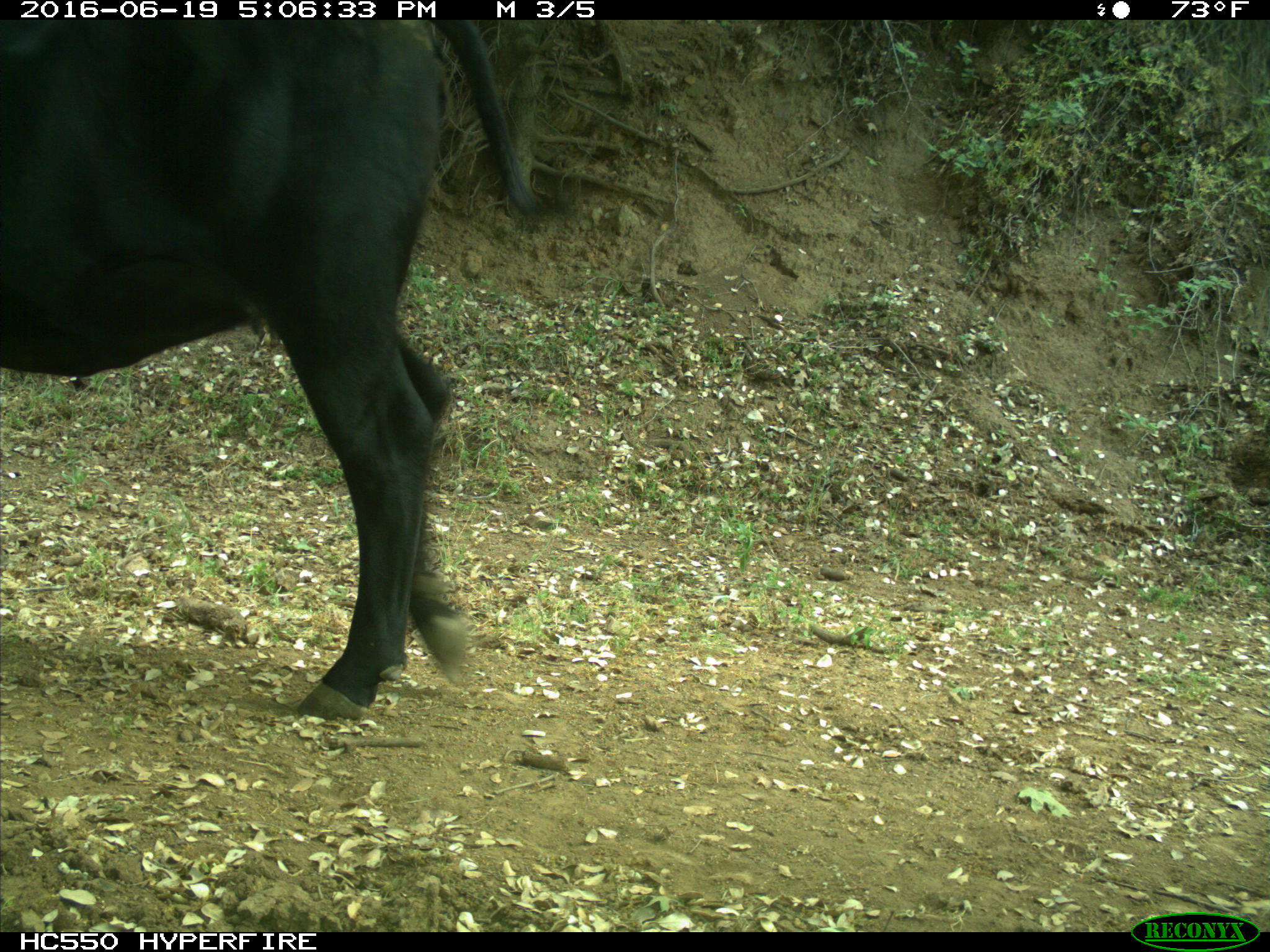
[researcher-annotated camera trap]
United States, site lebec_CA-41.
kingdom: Animalia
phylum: Chordata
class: Mammalia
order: Artiodactyla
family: Bovidae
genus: Bos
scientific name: Bos taurus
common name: domestic cow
Bos taurus (domestic cow).